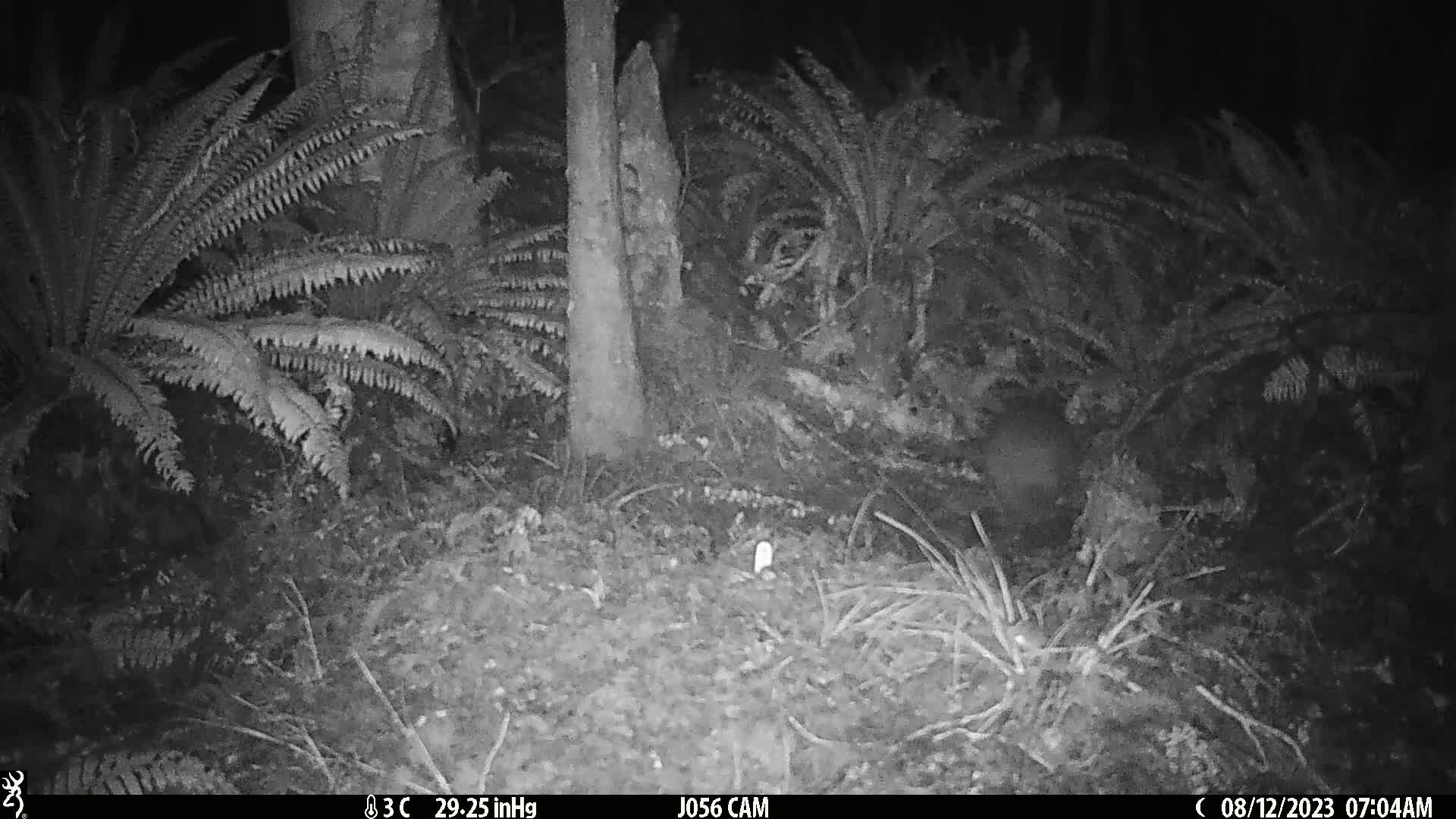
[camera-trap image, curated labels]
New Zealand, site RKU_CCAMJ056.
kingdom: Animalia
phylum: Chordata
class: Aves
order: Apterygiformes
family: Apterygidae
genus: Apteryx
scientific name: Apteryx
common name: kiwi